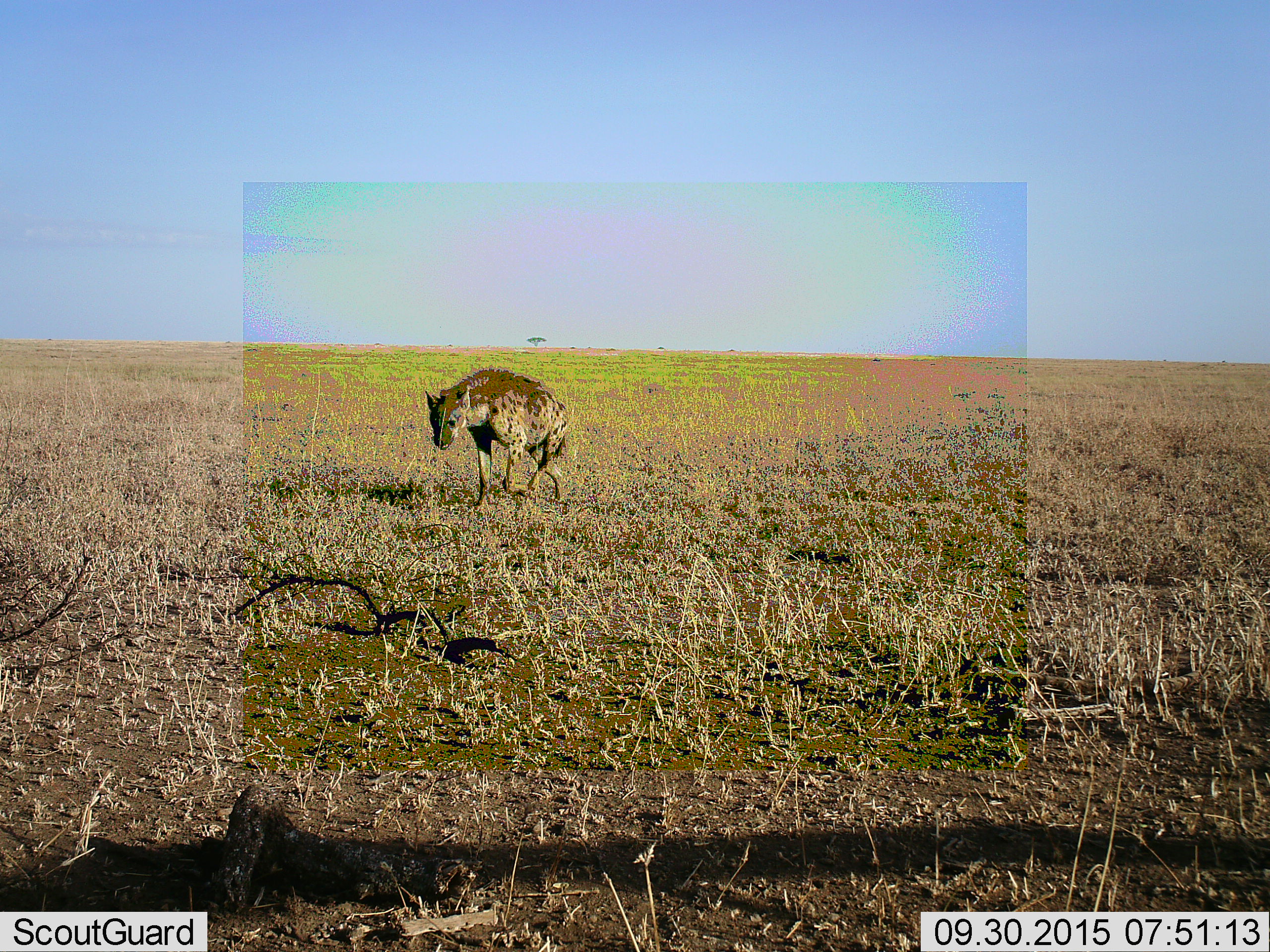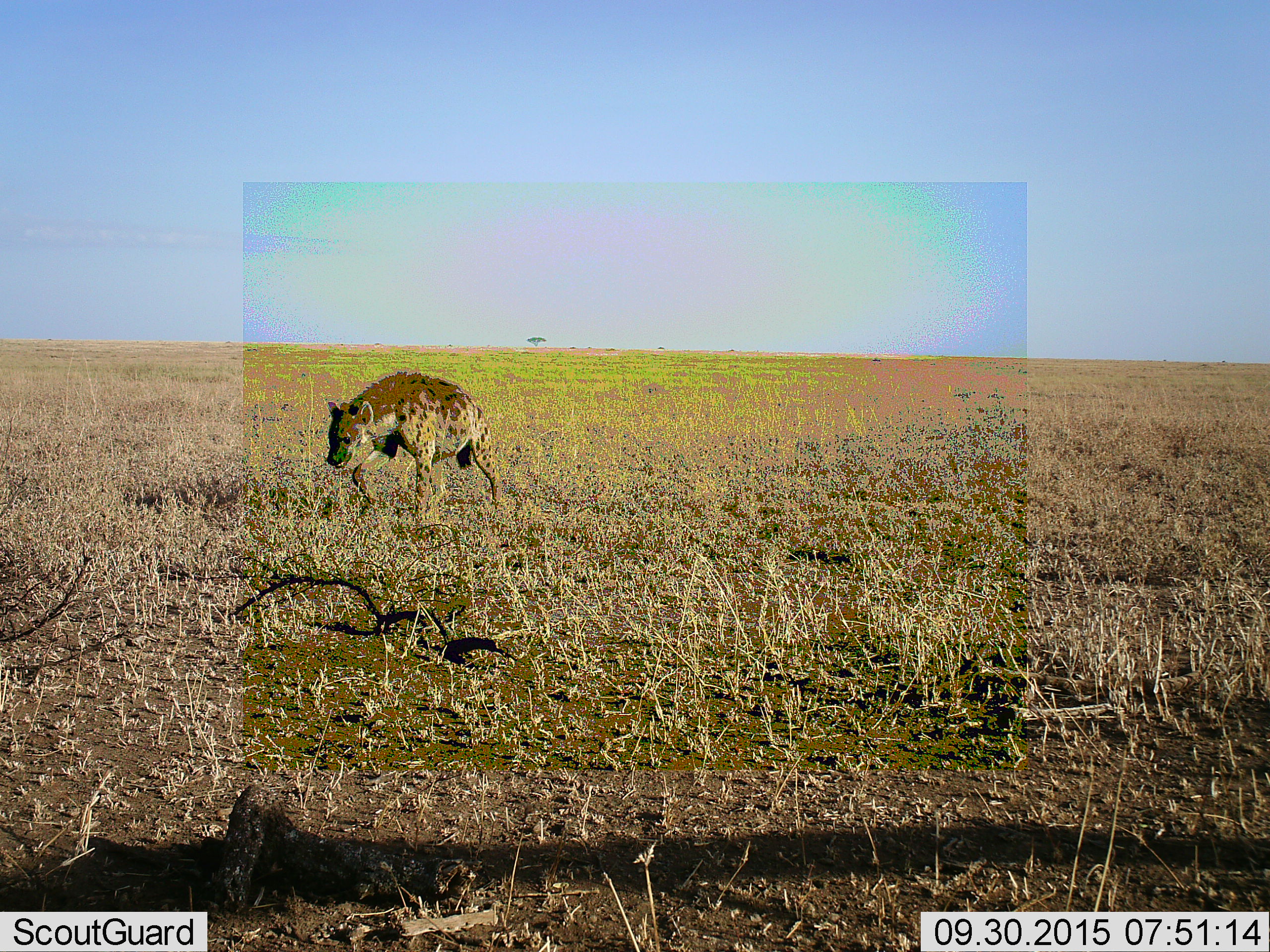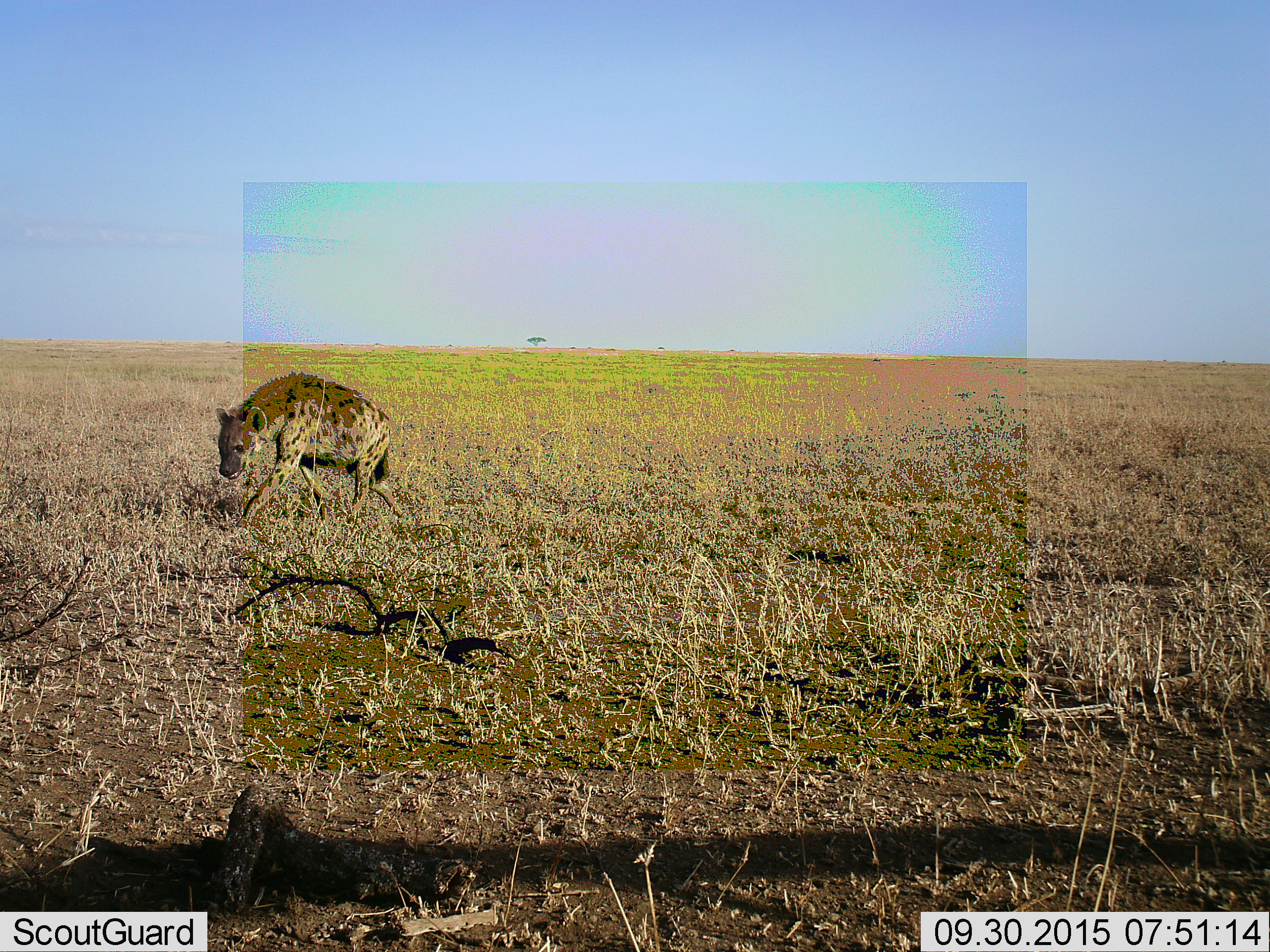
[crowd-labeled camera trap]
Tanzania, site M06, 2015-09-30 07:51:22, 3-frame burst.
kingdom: Animalia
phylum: Chordata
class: Mammalia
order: Carnivora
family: Hyaenidae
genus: Crocuta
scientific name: Crocuta crocuta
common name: spotted hyena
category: hyenaspotted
Hyenaspotted (spotted hyena) (Crocuta crocuta), count 1. Behavior (volunteer vote fractions): standing 0%, resting 0%, moving 100%, interacting 0%. Young present (vote fraction): 0%. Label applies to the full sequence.